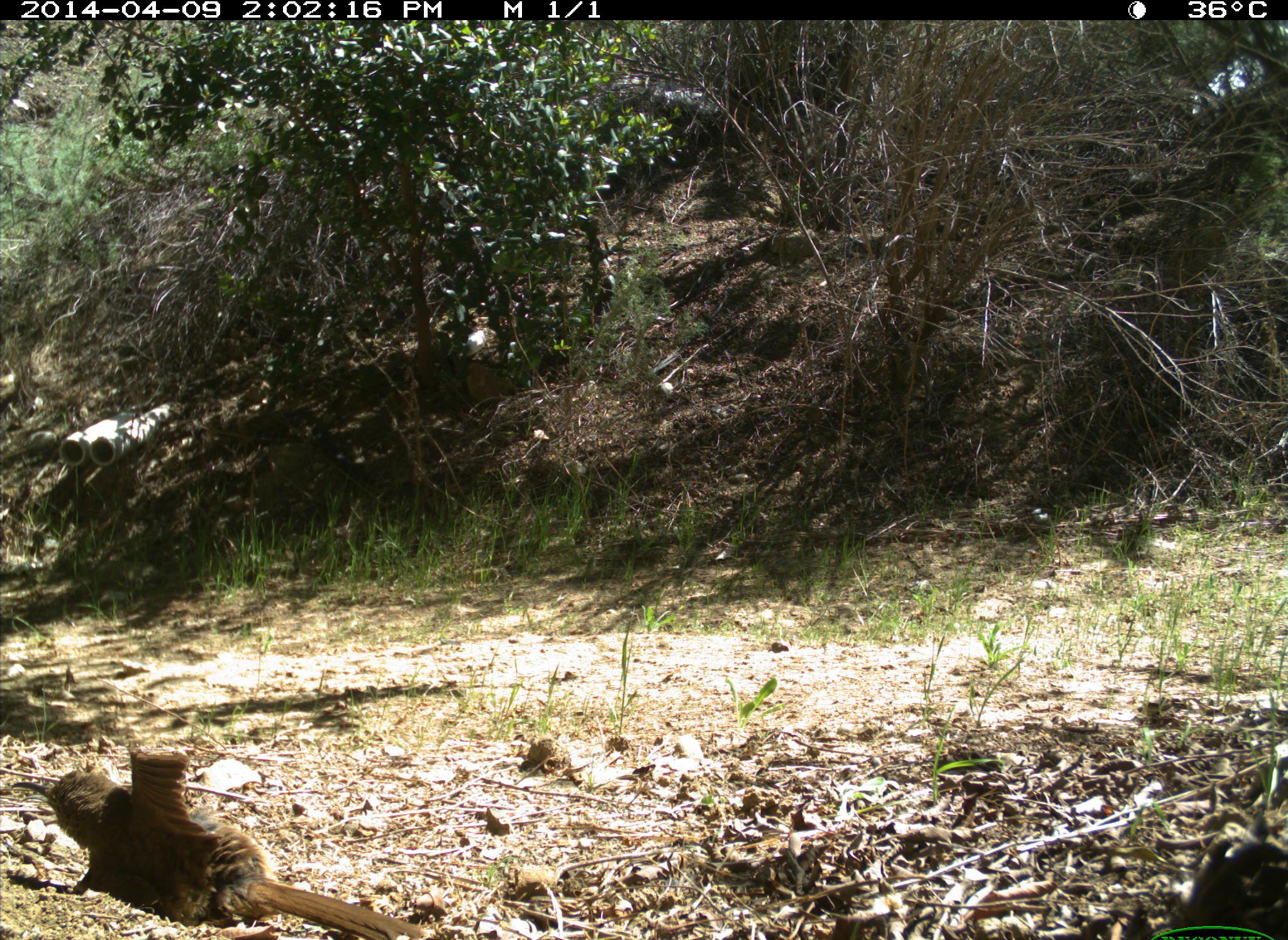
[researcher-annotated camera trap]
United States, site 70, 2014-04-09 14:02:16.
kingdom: Animalia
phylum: Chordata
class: Aves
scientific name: Aves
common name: bird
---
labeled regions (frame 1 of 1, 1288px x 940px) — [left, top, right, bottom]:
bird: [10, 747, 430, 939]